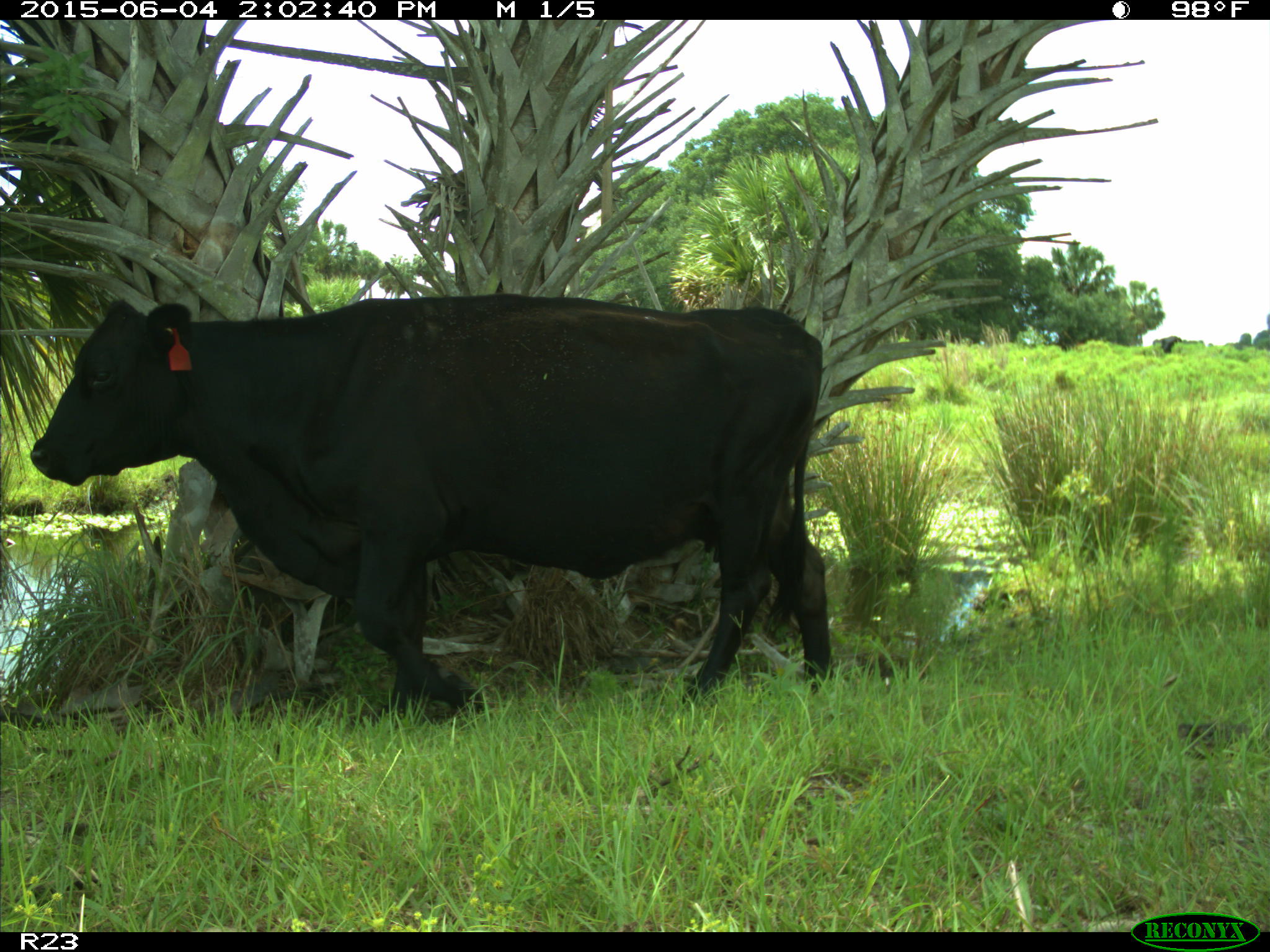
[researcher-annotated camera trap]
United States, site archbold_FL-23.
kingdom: Animalia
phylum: Chordata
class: Mammalia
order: Artiodactyla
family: Bovidae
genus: Bos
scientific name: Bos taurus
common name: domestic cow